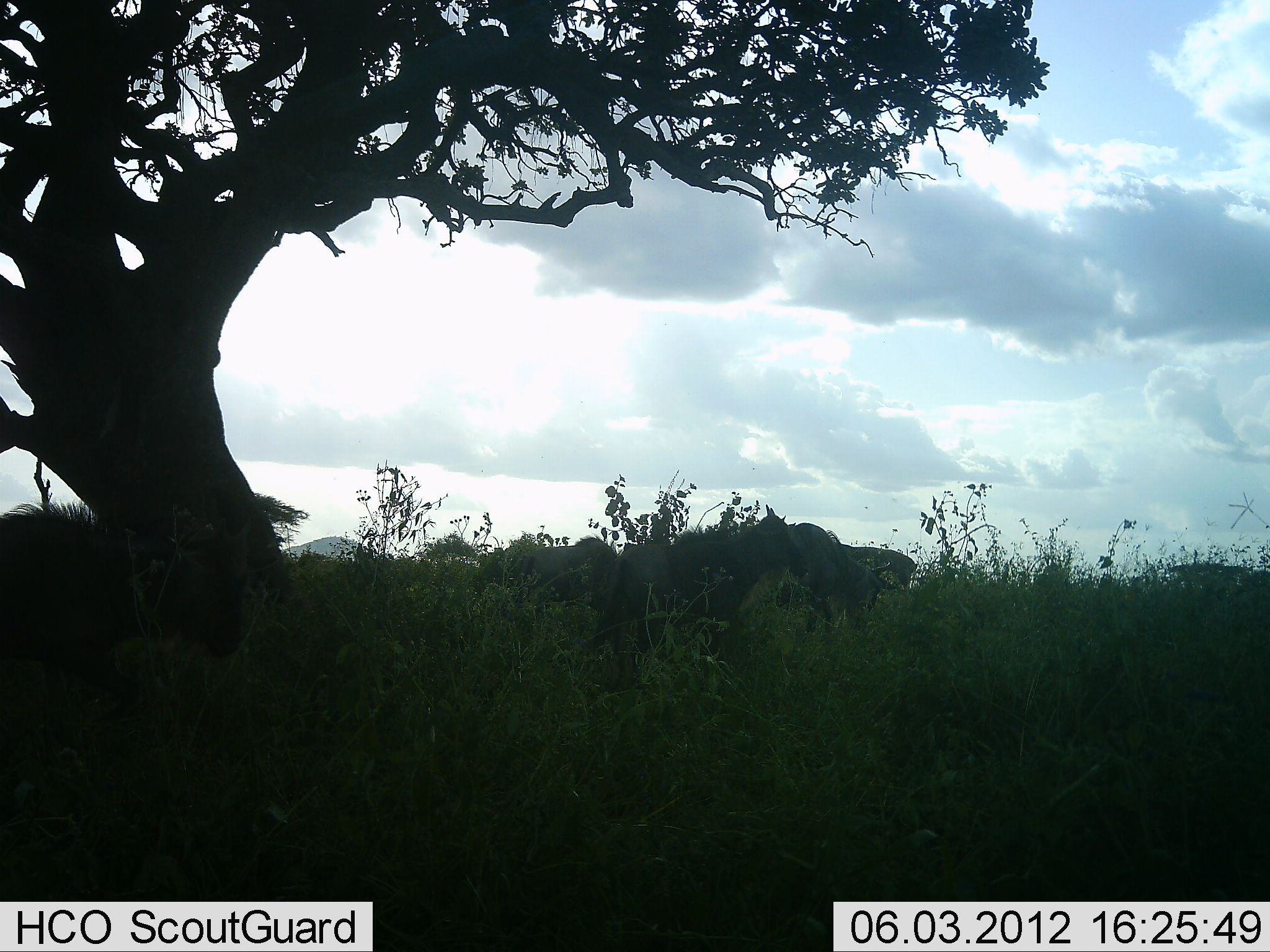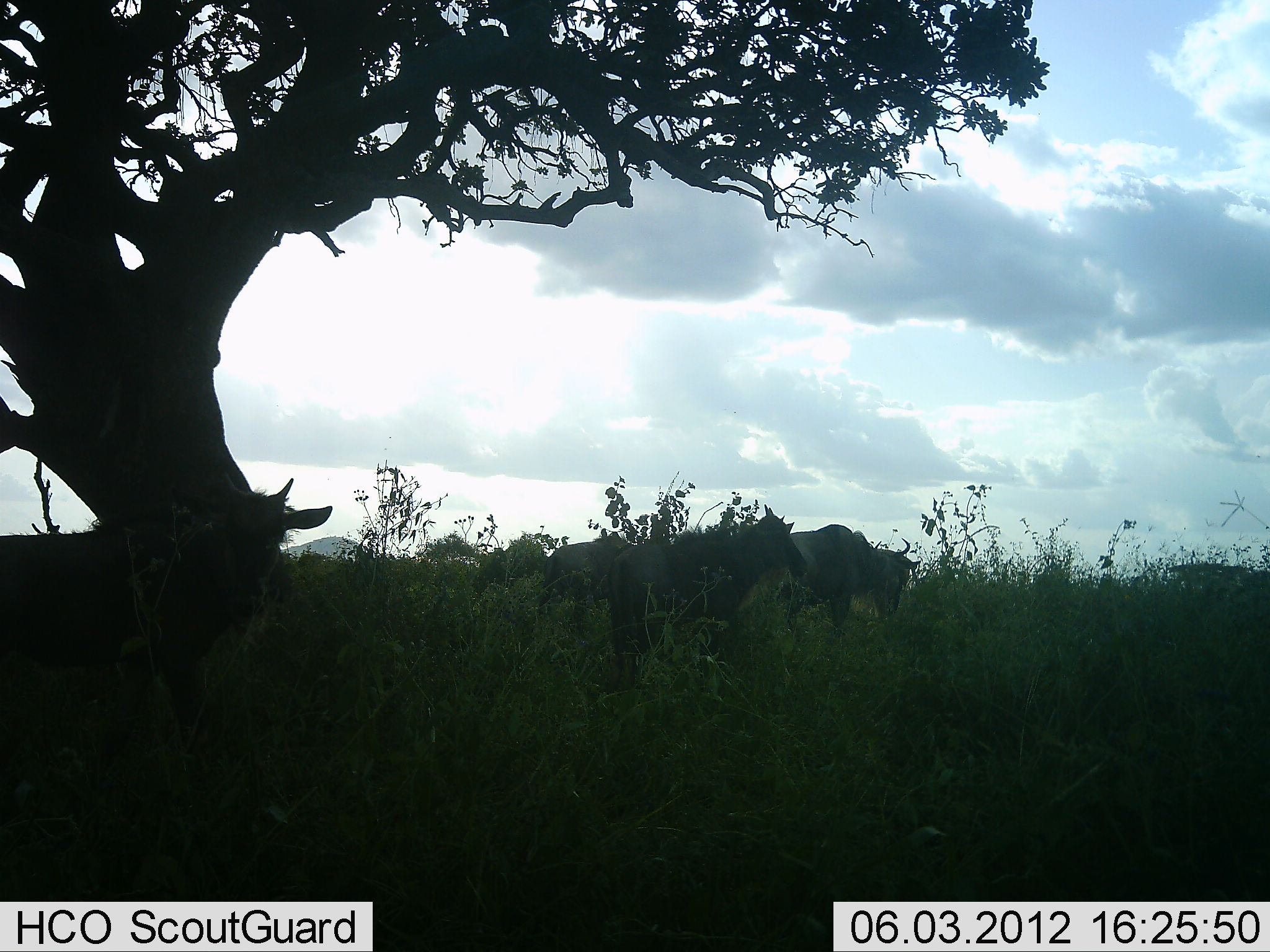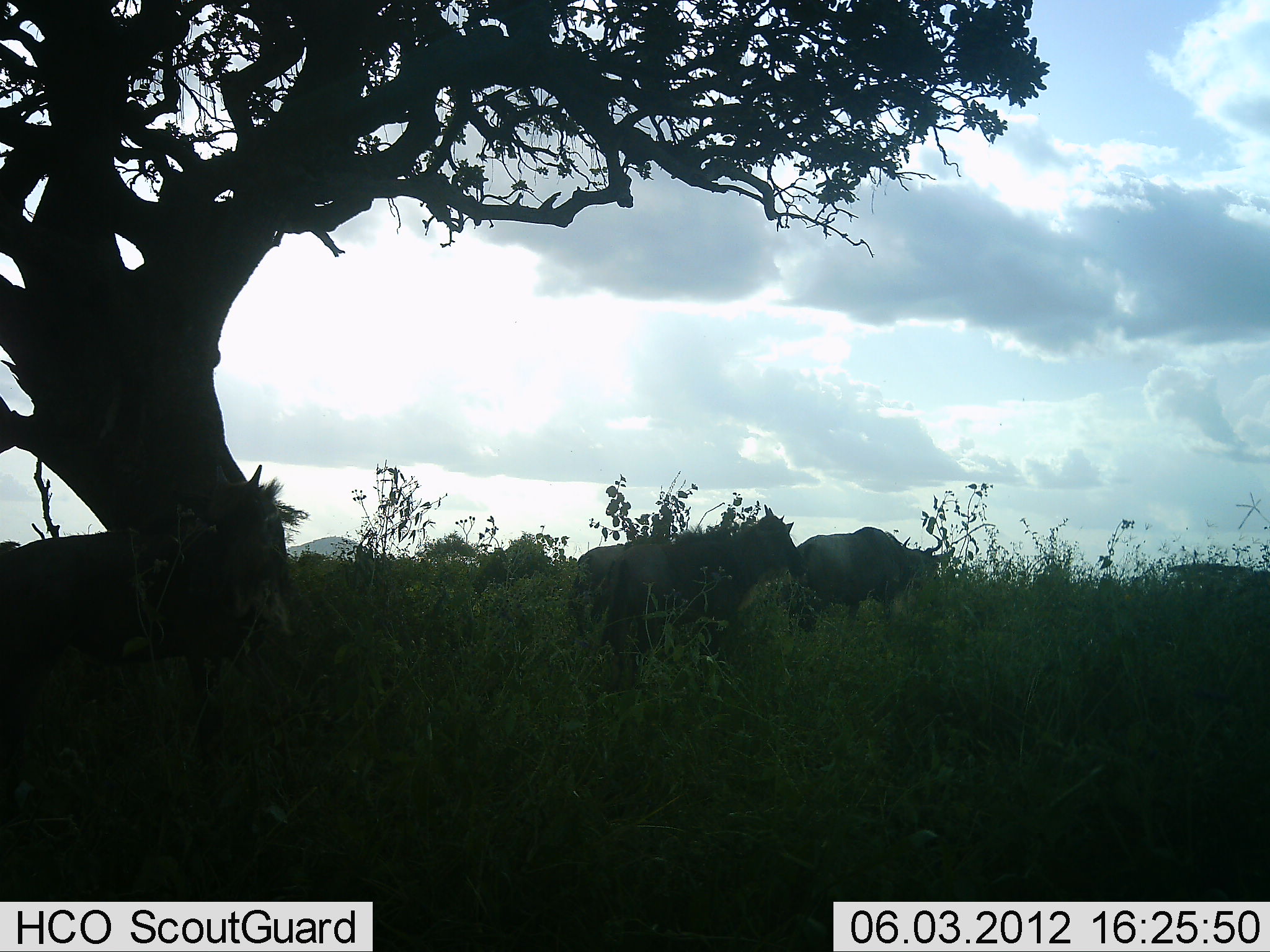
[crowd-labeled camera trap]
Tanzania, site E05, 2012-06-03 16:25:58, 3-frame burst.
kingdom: Animalia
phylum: Chordata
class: Mammalia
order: Artiodactyla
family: Bovidae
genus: Connochaetes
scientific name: Connochaetes taurinus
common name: blue wildebeest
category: wildebeest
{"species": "wildebeest (blue wildebeest) (Connochaetes taurinus)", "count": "4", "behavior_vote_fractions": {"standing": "60%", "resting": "0%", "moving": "80%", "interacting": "0%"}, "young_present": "20%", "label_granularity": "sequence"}